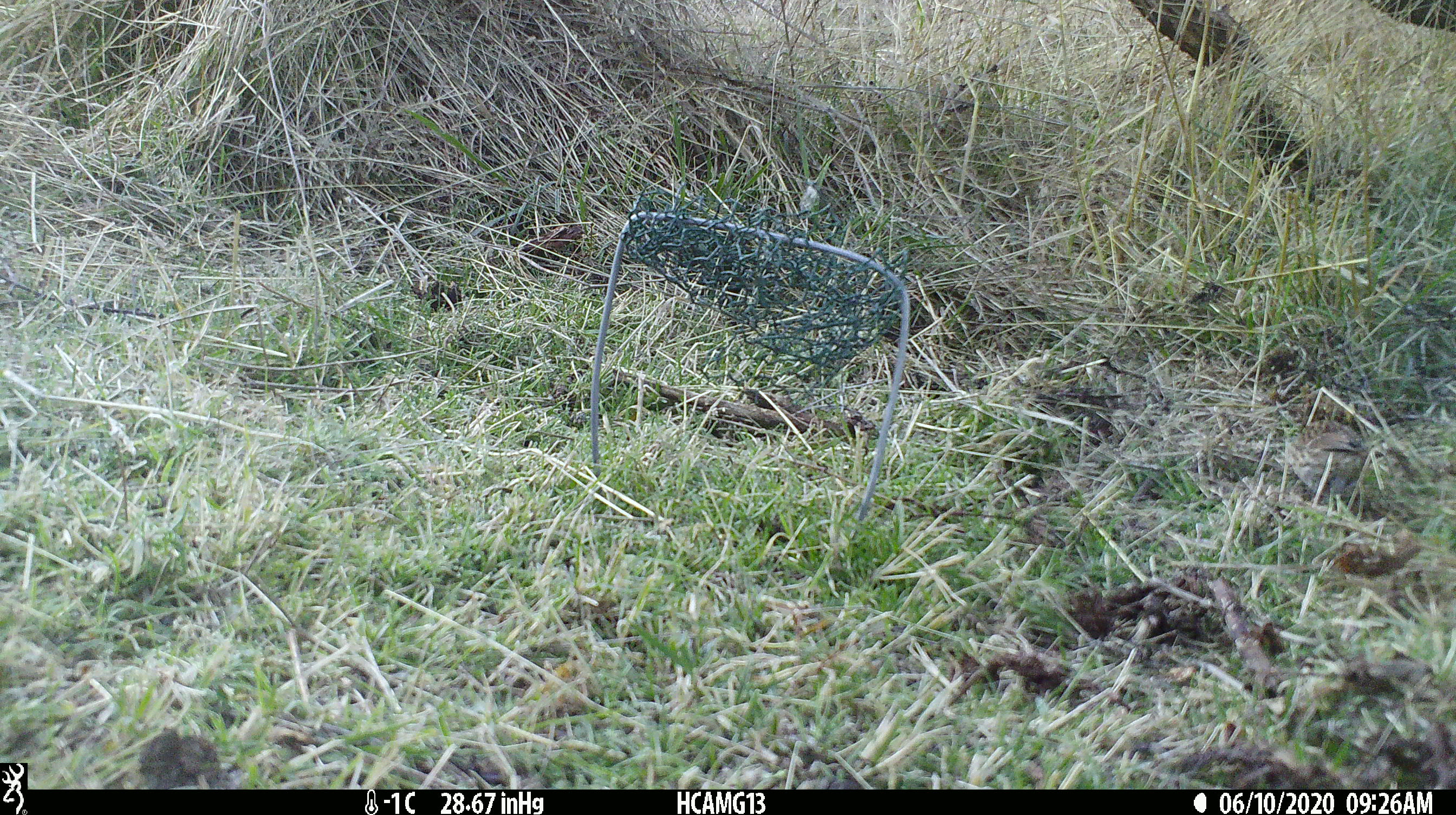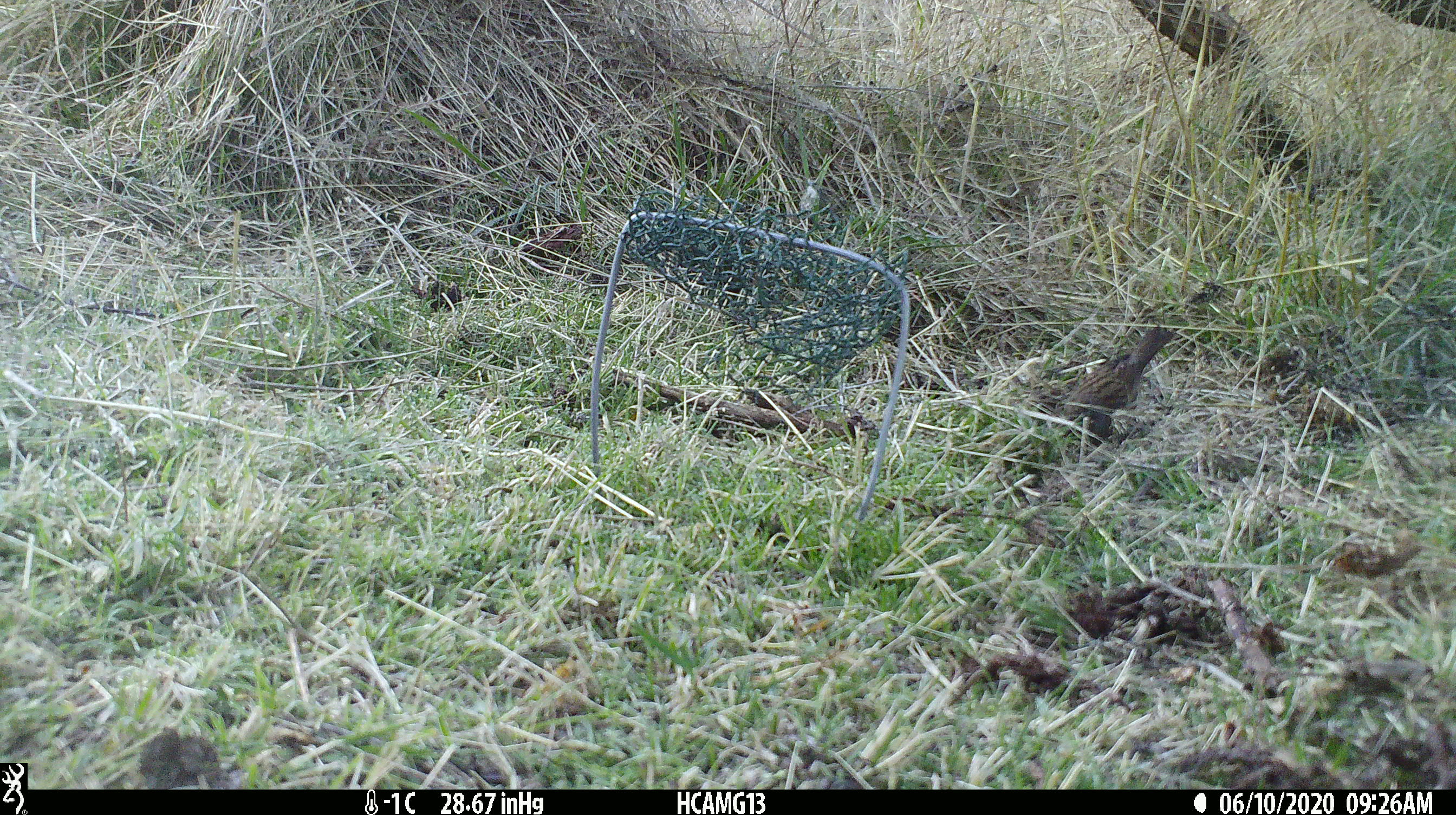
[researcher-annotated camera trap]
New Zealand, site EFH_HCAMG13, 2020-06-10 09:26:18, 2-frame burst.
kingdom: Animalia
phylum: Chordata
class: Aves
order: Passeriformes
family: Prunellidae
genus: Prunella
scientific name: Prunella modularis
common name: dunnock